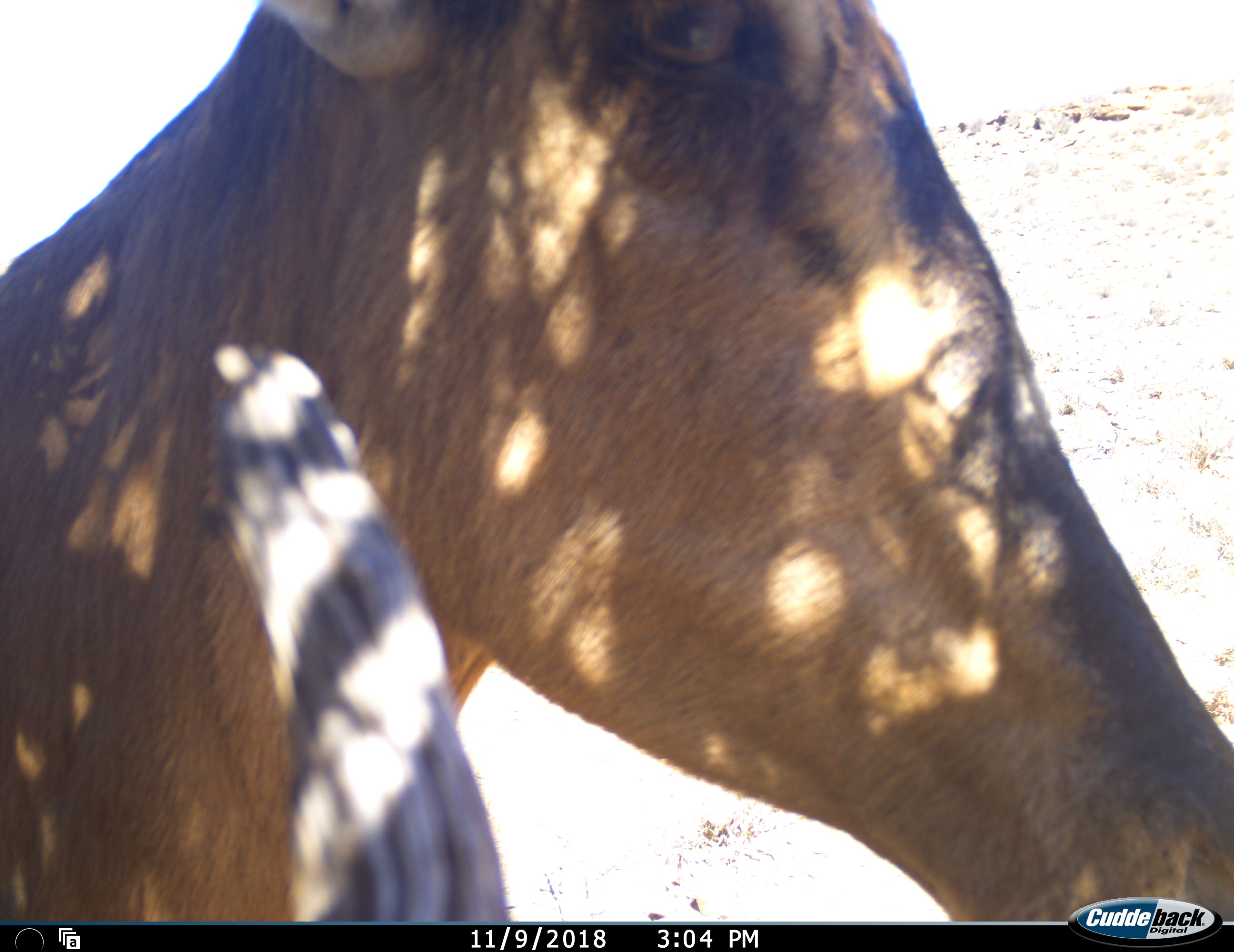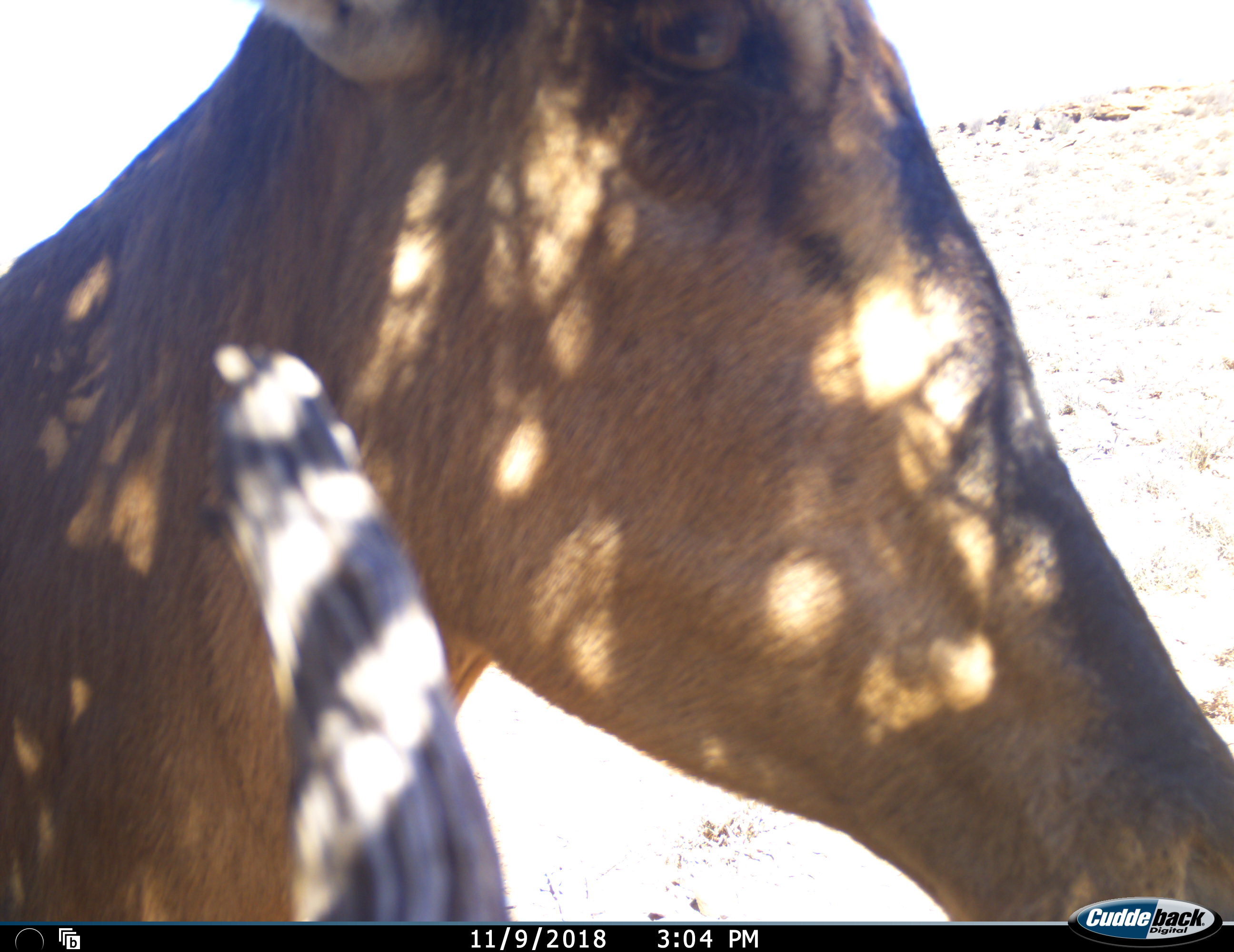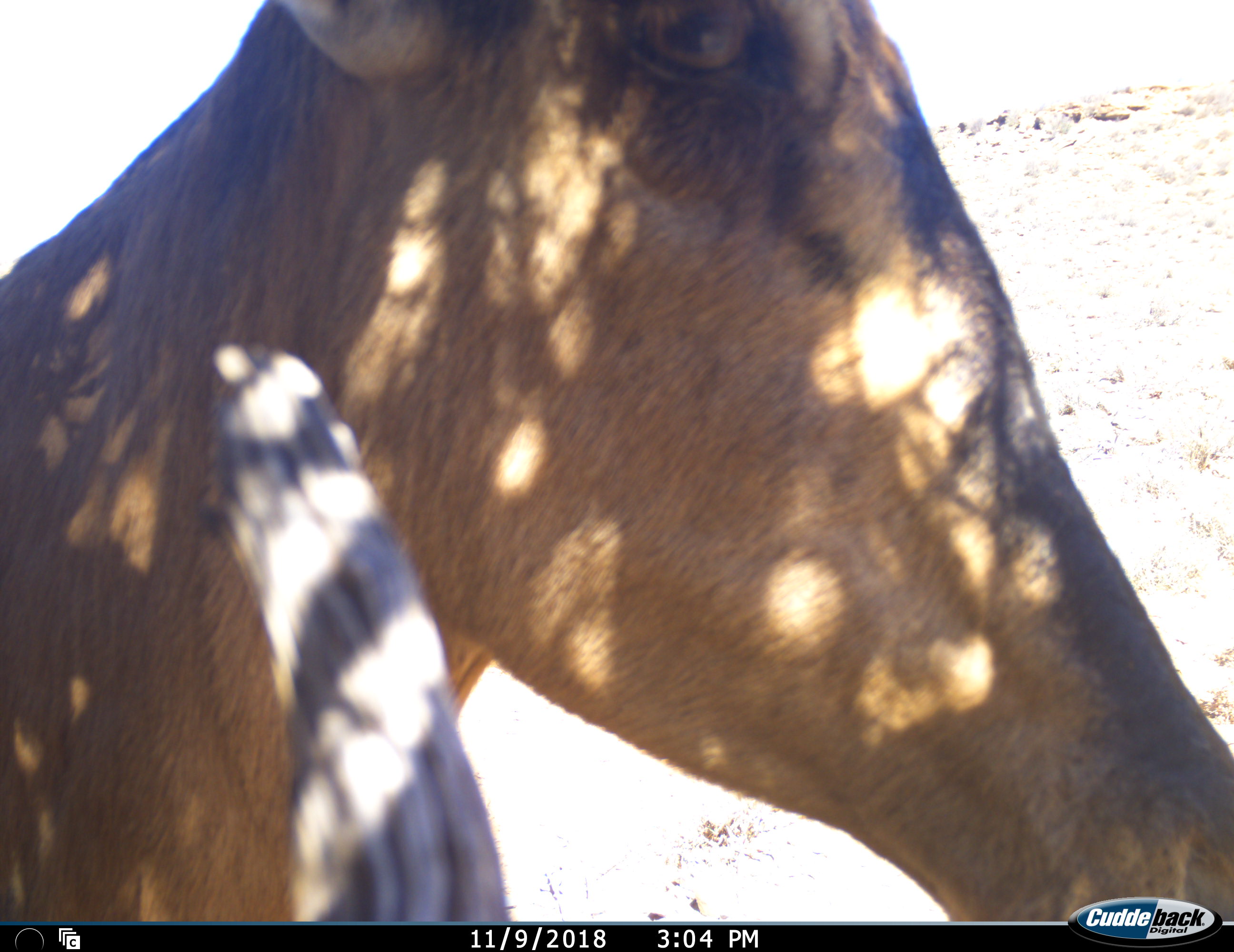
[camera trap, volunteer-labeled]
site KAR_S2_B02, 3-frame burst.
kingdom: Animalia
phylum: Chordata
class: Mammalia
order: Artiodactyla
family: Bovidae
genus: Alcelaphus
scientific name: Alcelaphus buselaphus caama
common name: red hartebeest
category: hartebeestred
Hartebeestred (red hartebeest) (Alcelaphus buselaphus caama), count 1. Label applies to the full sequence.